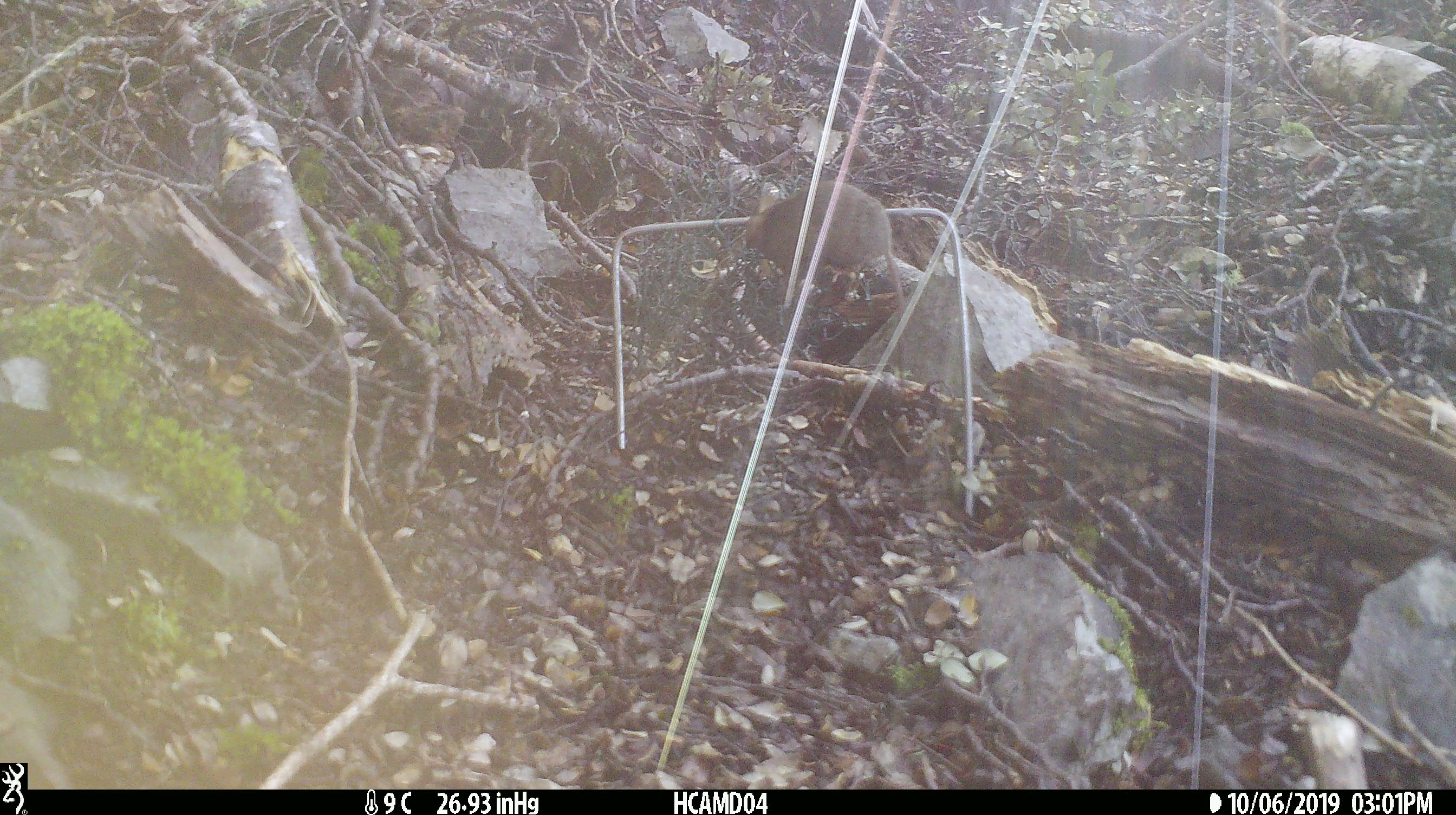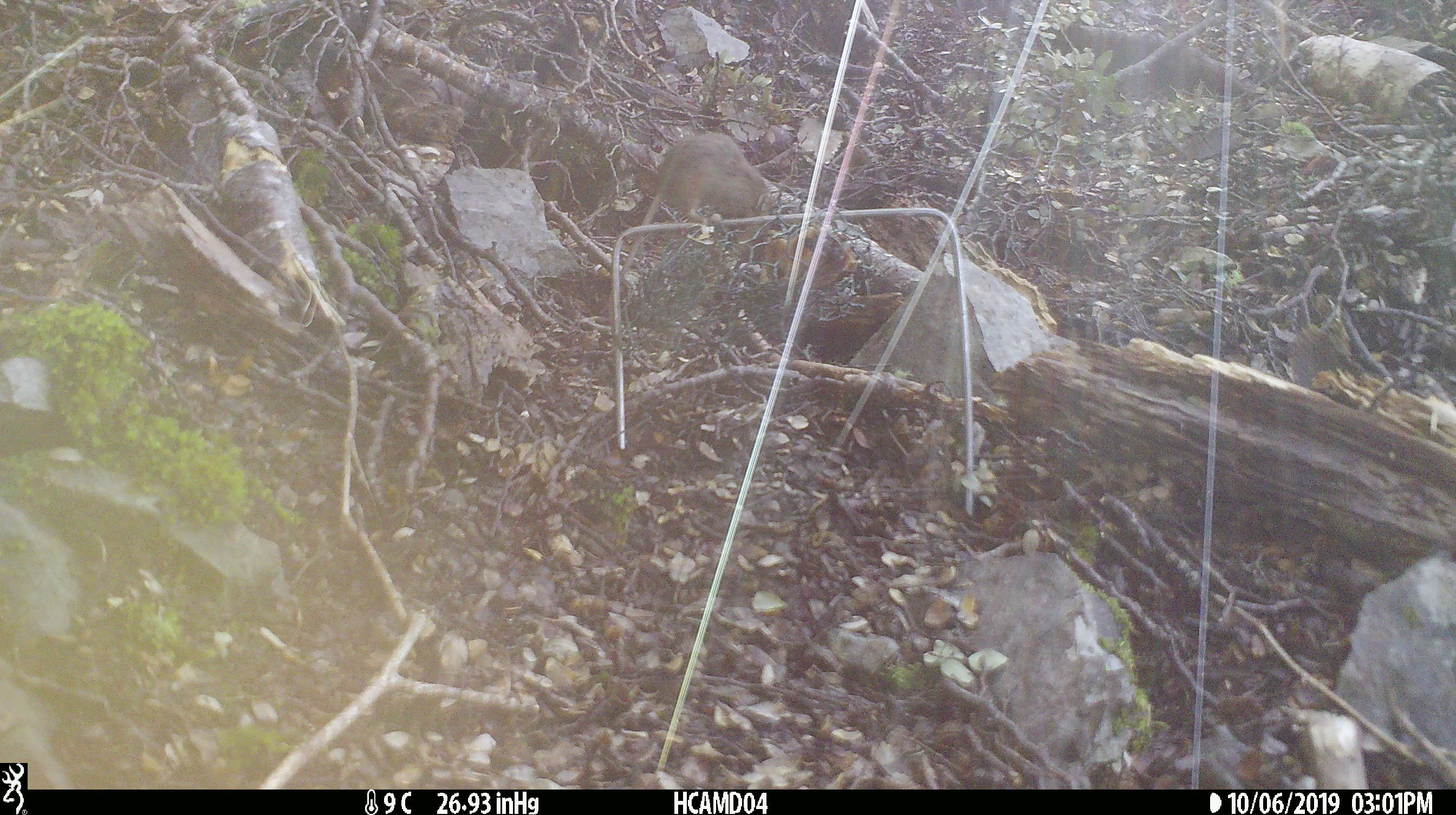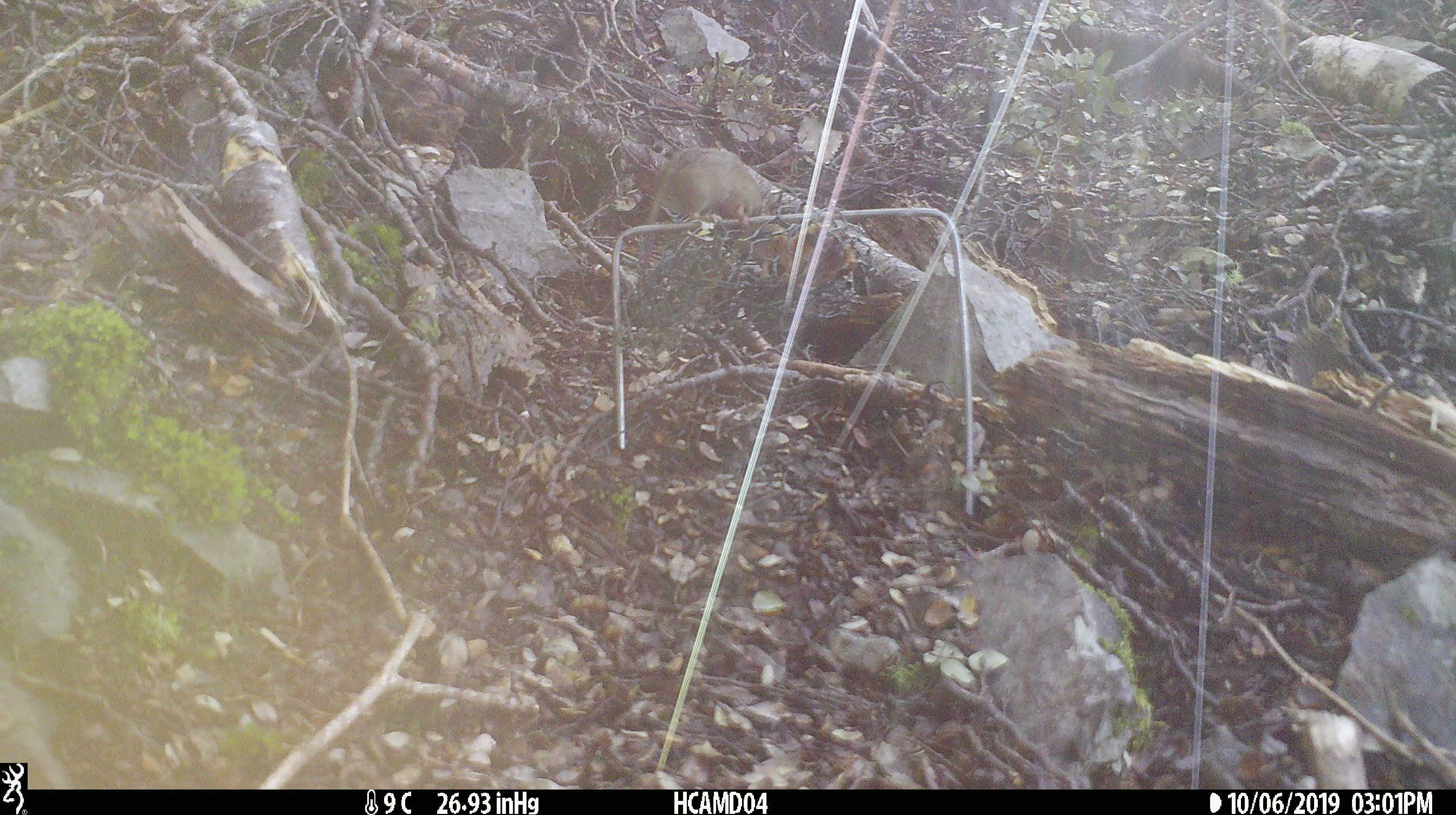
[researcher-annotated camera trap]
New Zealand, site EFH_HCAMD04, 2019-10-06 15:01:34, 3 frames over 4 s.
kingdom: Animalia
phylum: Chordata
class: Mammalia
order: Rodentia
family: Muridae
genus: Mus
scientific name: Mus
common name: mouse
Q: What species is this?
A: Mouse (Mus).